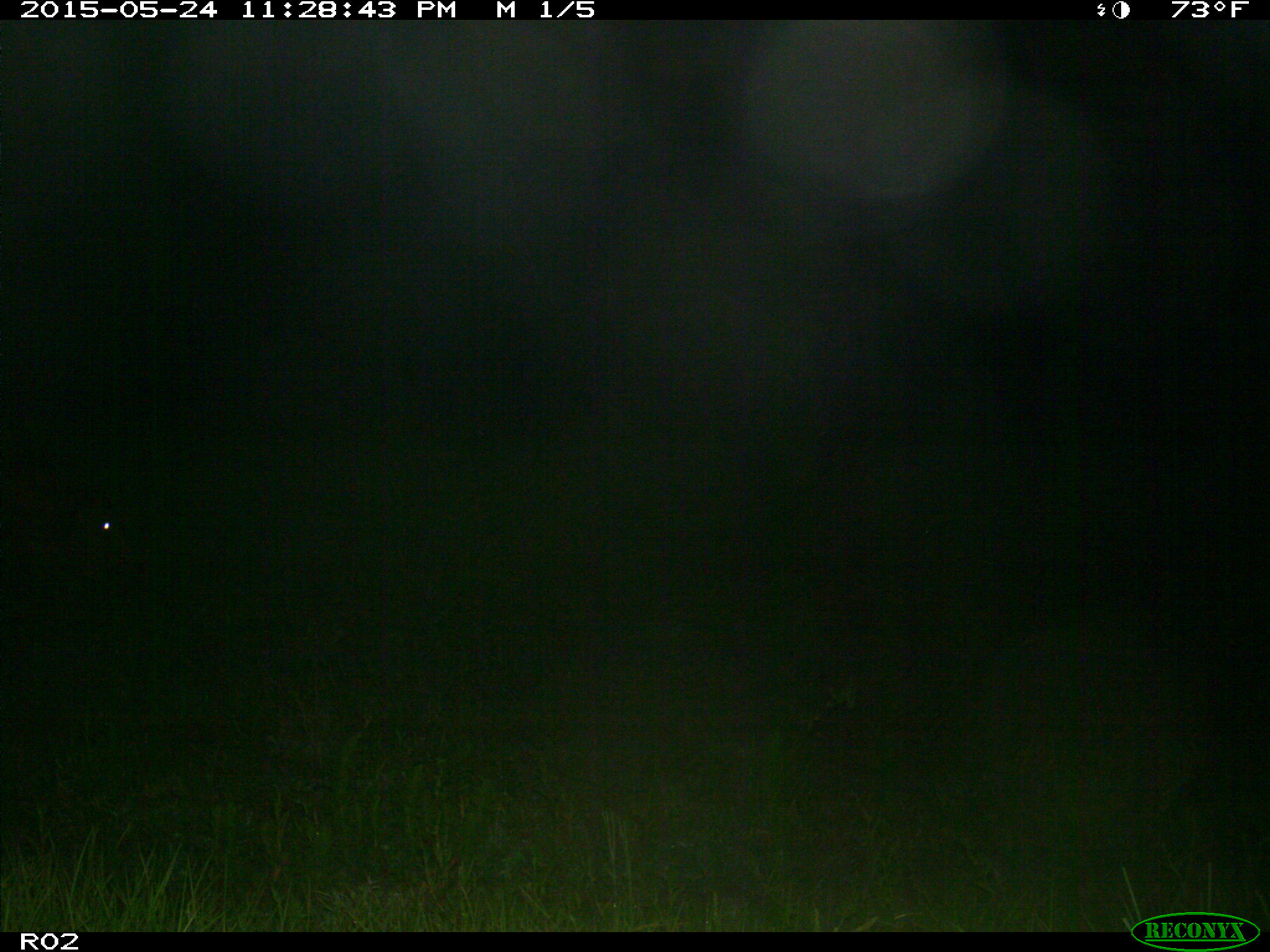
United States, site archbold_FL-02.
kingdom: Animalia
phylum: Chordata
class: Mammalia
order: Artiodactyla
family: Bovidae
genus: Bos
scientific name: Bos taurus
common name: domestic cow